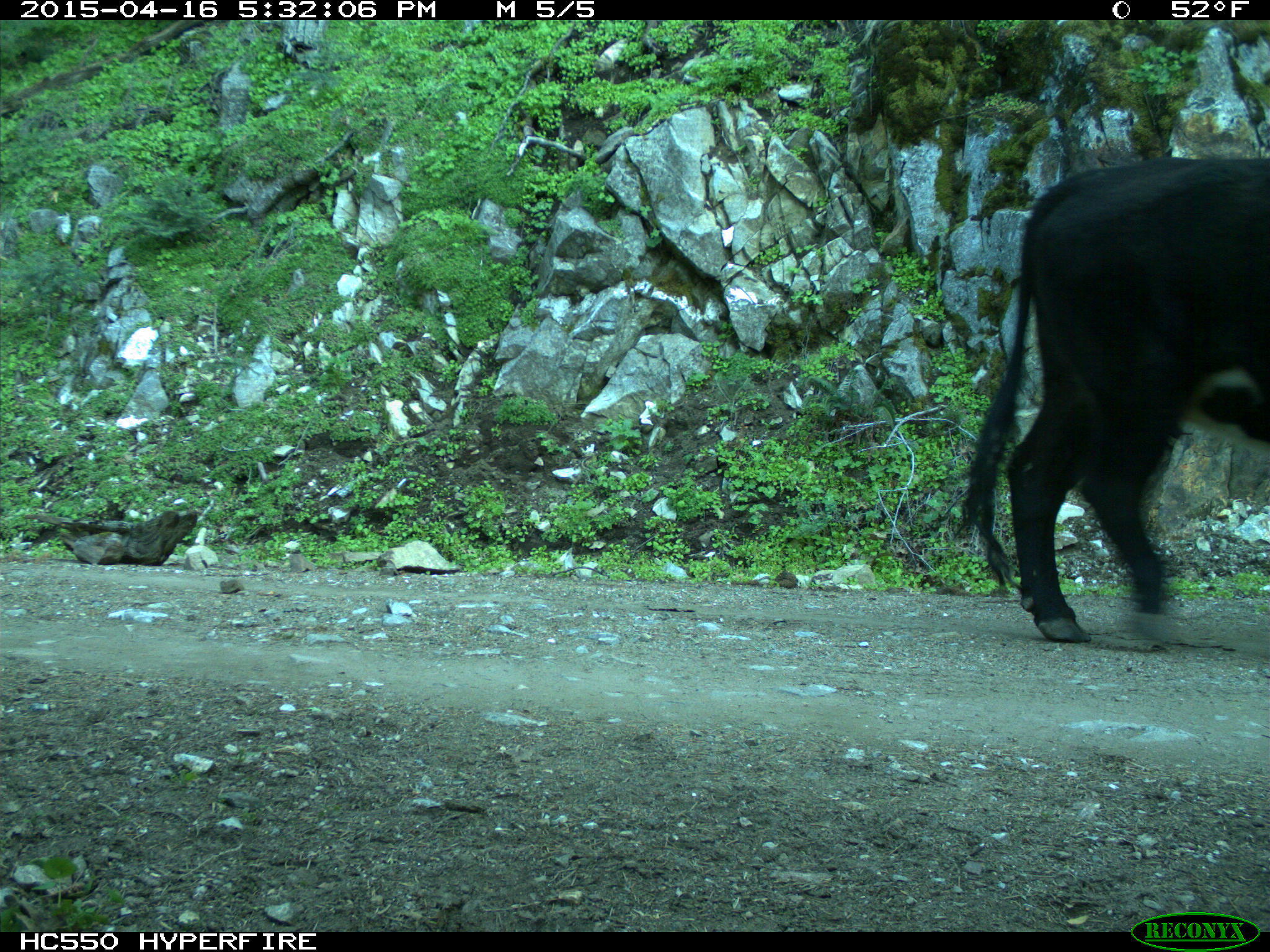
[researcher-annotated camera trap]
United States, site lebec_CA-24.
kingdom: Animalia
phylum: Chordata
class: Mammalia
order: Artiodactyla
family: Bovidae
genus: Bos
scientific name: Bos taurus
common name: domestic cow